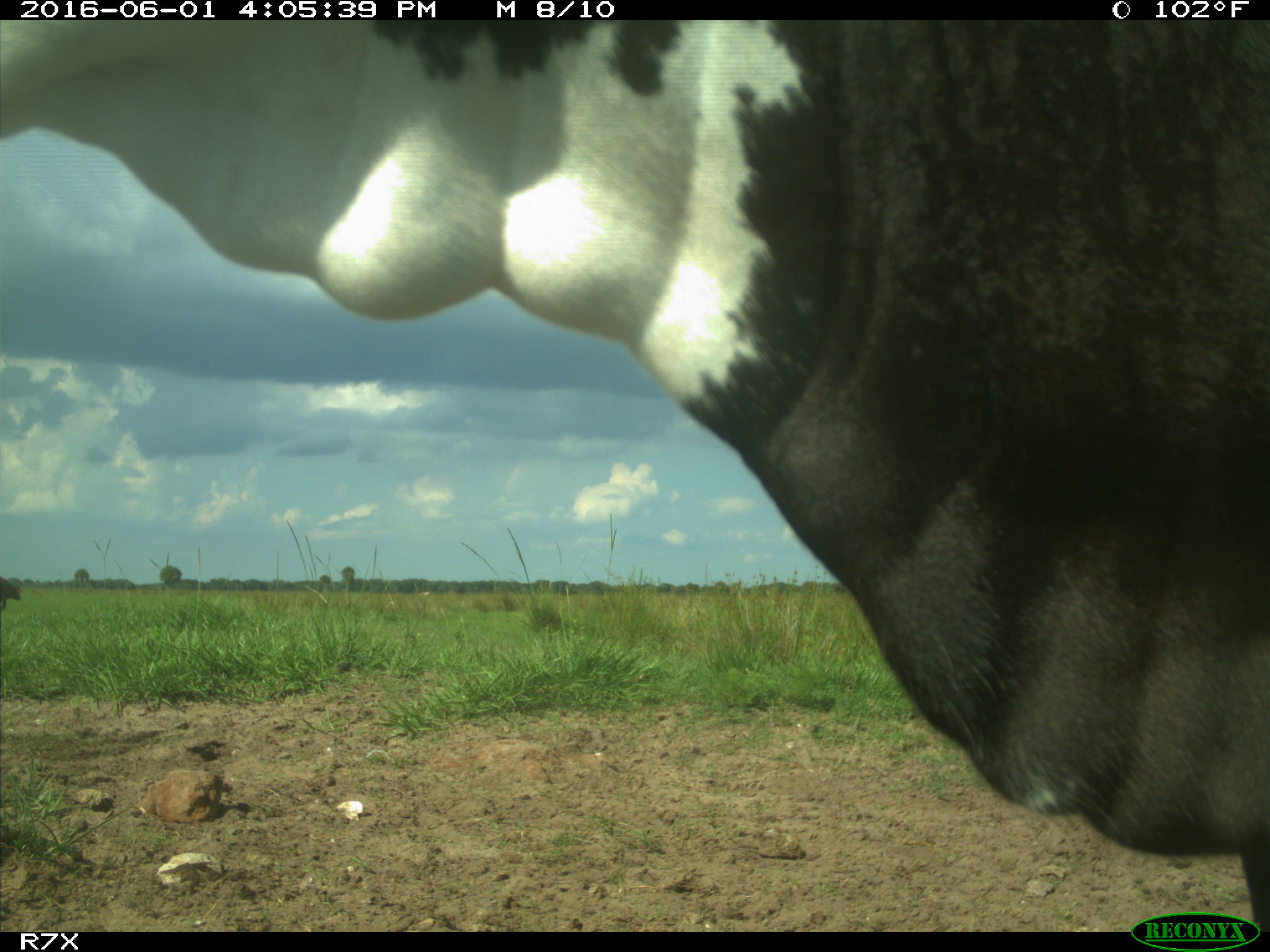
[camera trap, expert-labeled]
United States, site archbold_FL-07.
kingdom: Animalia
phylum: Chordata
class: Mammalia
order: Artiodactyla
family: Bovidae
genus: Bos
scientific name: Bos taurus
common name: domestic cow